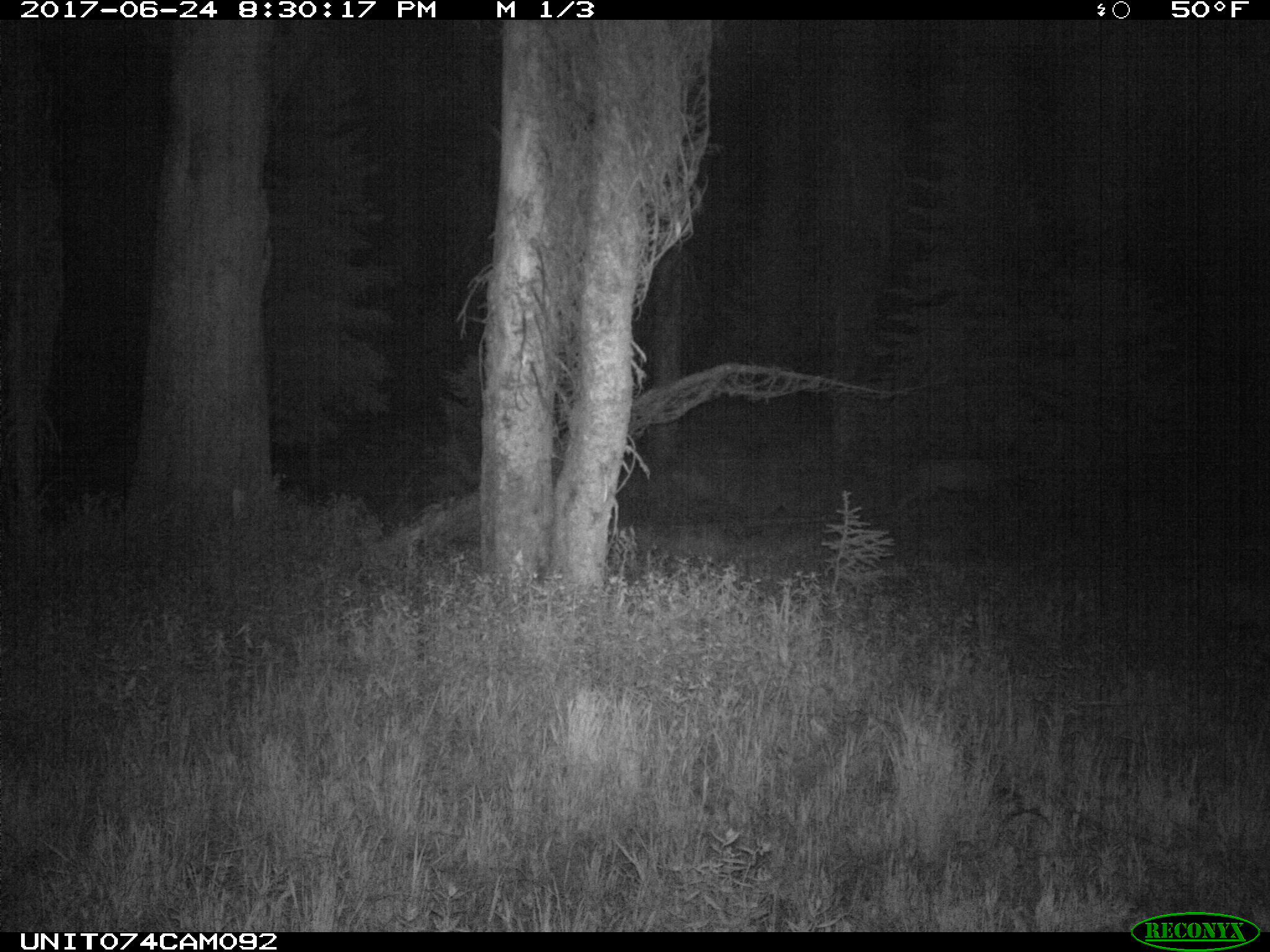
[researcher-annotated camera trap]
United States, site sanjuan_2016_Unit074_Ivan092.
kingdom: Animalia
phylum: Chordata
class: Mammalia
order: Artiodactyla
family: Cervidae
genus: Odocoileus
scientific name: Odocoileus hemionus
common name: mule deer